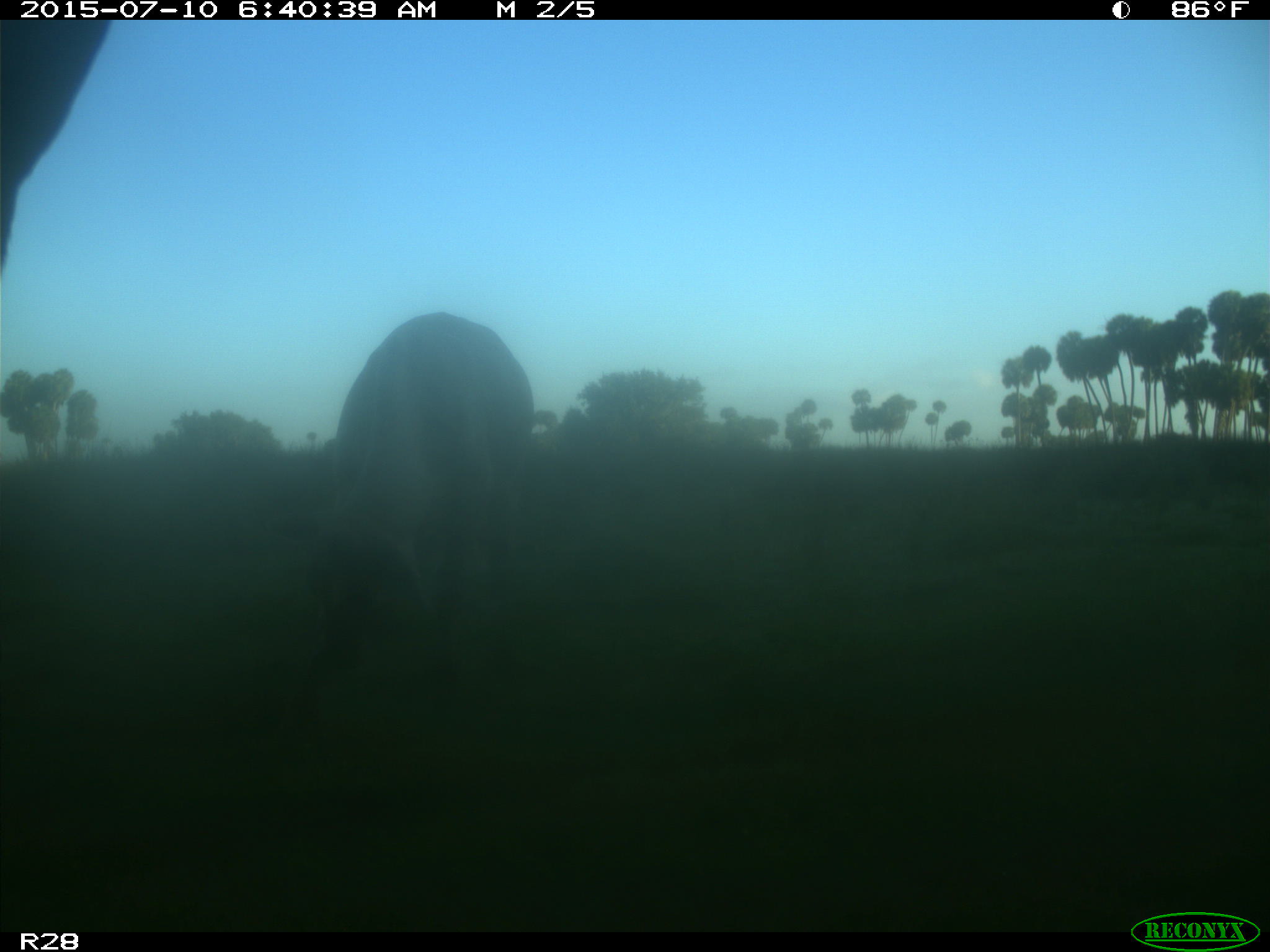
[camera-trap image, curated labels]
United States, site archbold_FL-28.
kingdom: Animalia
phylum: Chordata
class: Mammalia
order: Artiodactyla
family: Bovidae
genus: Bos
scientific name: Bos taurus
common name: domestic cow